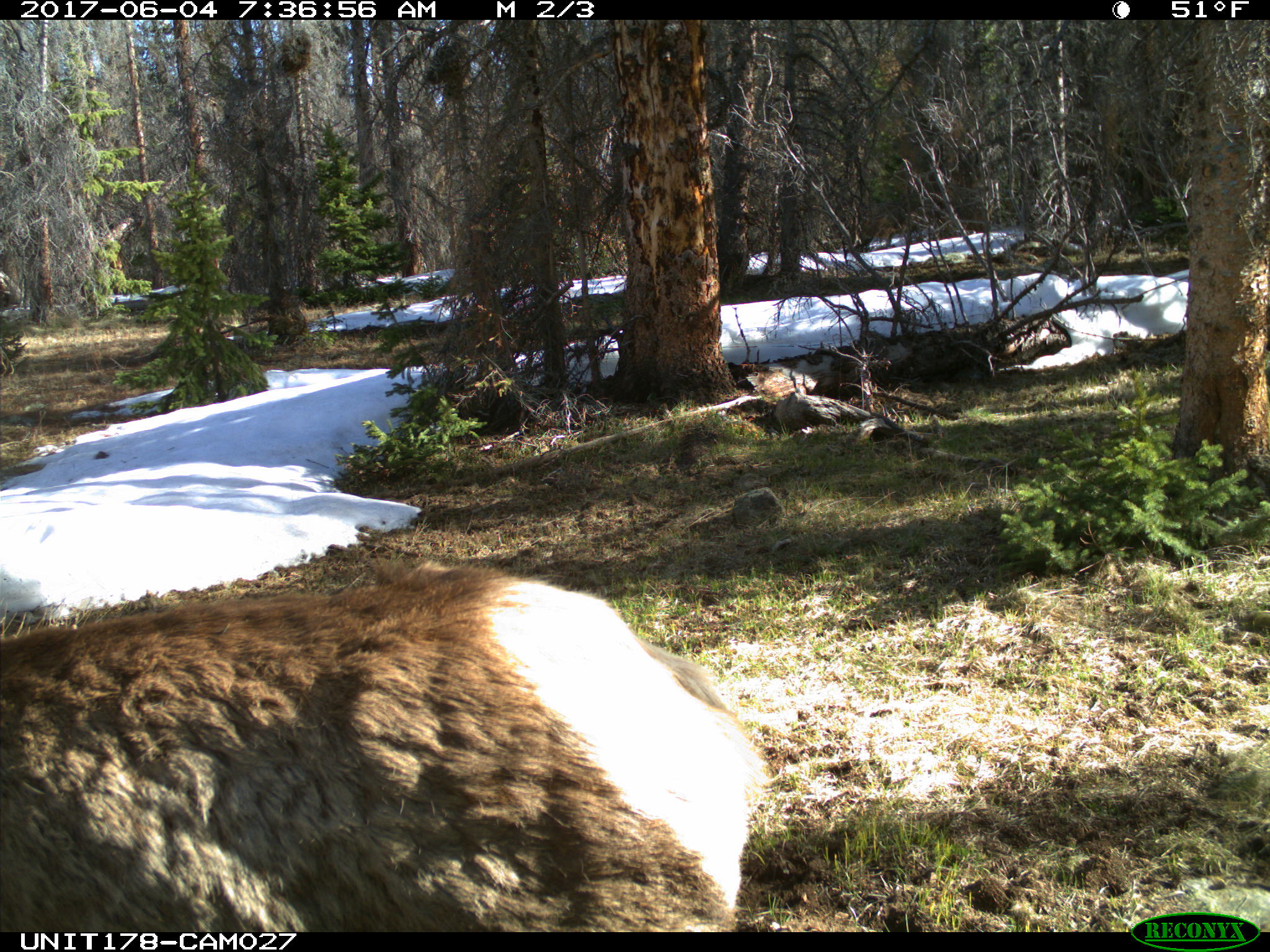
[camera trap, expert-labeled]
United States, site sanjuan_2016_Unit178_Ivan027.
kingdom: Animalia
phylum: Chordata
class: Mammalia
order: Artiodactyla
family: Cervidae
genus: Cervus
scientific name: Cervus elaphus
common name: red deer